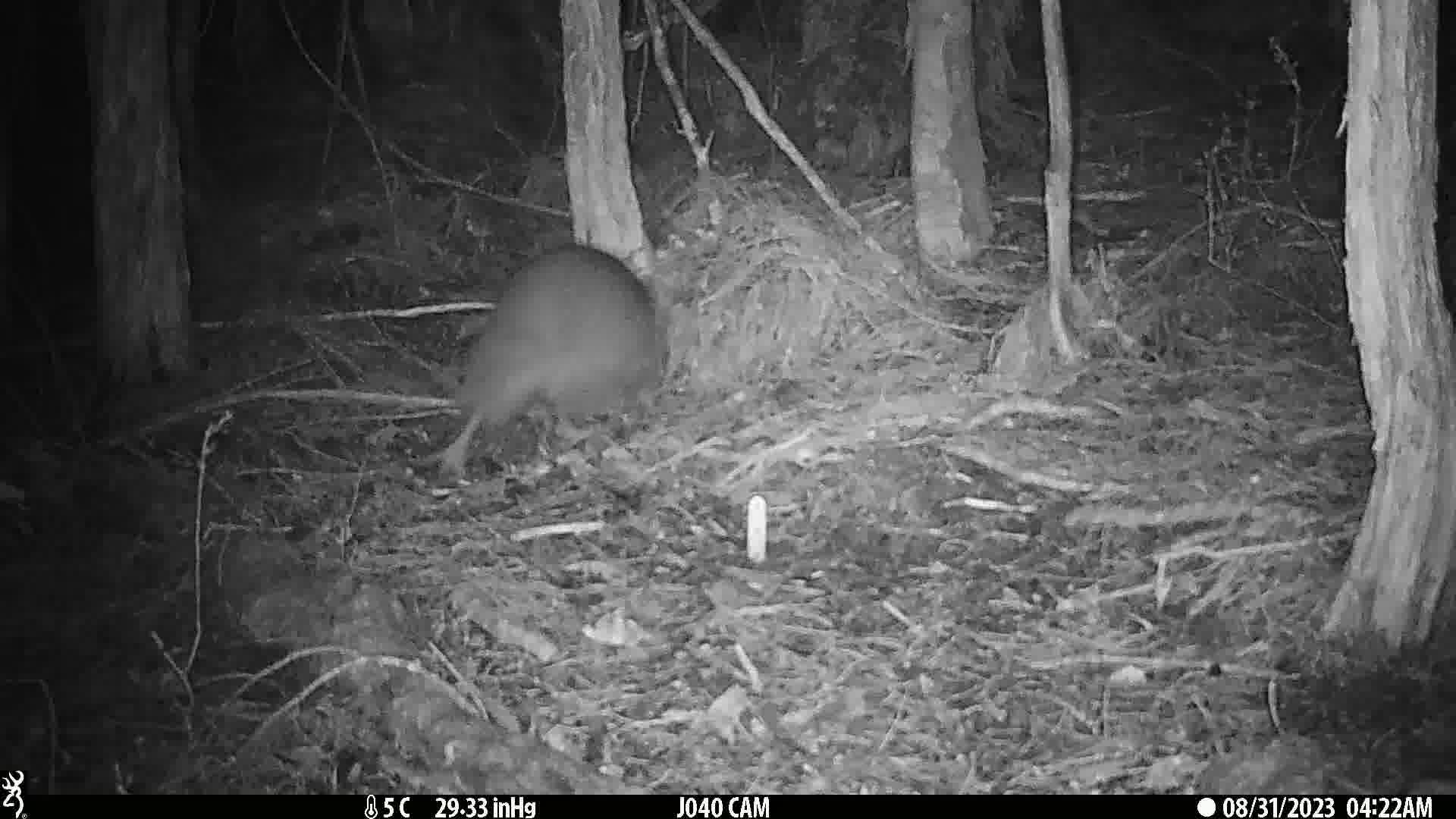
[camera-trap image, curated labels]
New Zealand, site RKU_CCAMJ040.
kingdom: Animalia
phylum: Chordata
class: Aves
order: Apterygiformes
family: Apterygidae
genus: Apteryx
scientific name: Apteryx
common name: kiwi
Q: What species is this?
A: Kiwi (Apteryx).